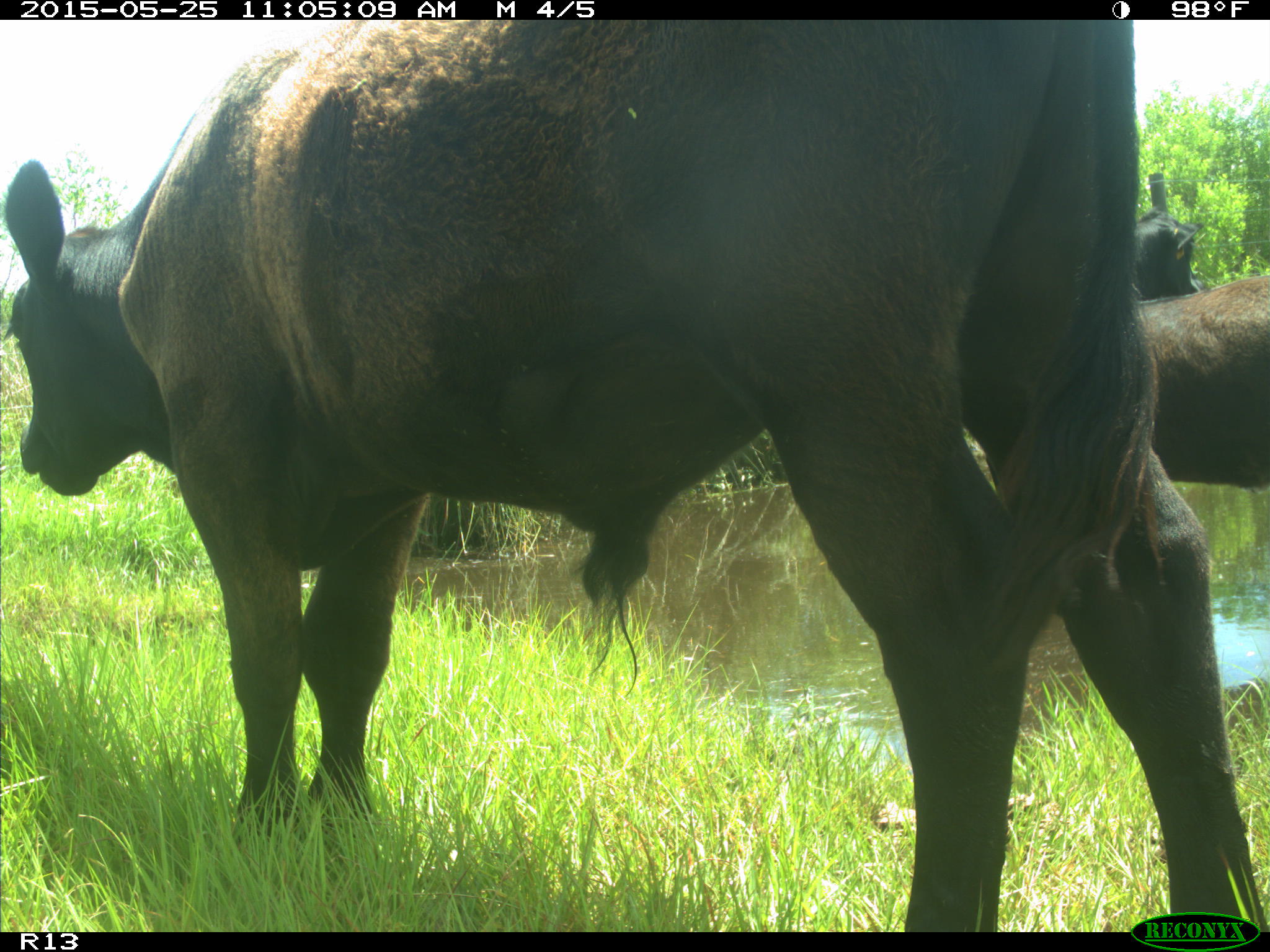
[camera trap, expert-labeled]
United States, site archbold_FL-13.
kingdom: Animalia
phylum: Chordata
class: Mammalia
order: Artiodactyla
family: Bovidae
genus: Bos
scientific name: Bos taurus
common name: domestic cow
Bos taurus (domestic cow).